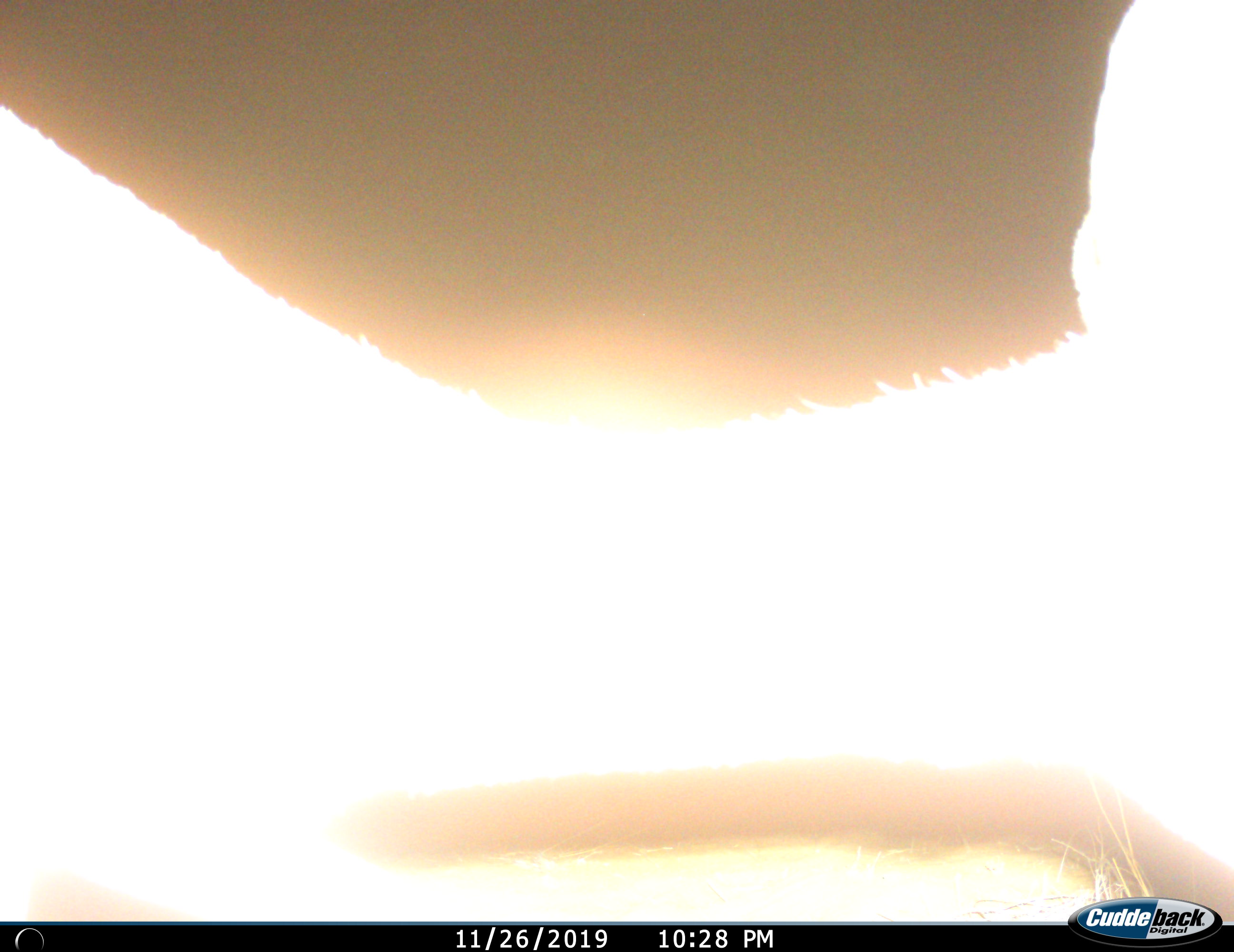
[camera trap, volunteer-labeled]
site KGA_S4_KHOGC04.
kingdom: Animalia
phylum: Chordata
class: Mammalia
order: Artiodactyla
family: Bovidae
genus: Antidorcas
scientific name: Antidorcas marsupialis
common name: springbok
Springbok (Antidorcas marsupialis), count 1. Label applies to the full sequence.